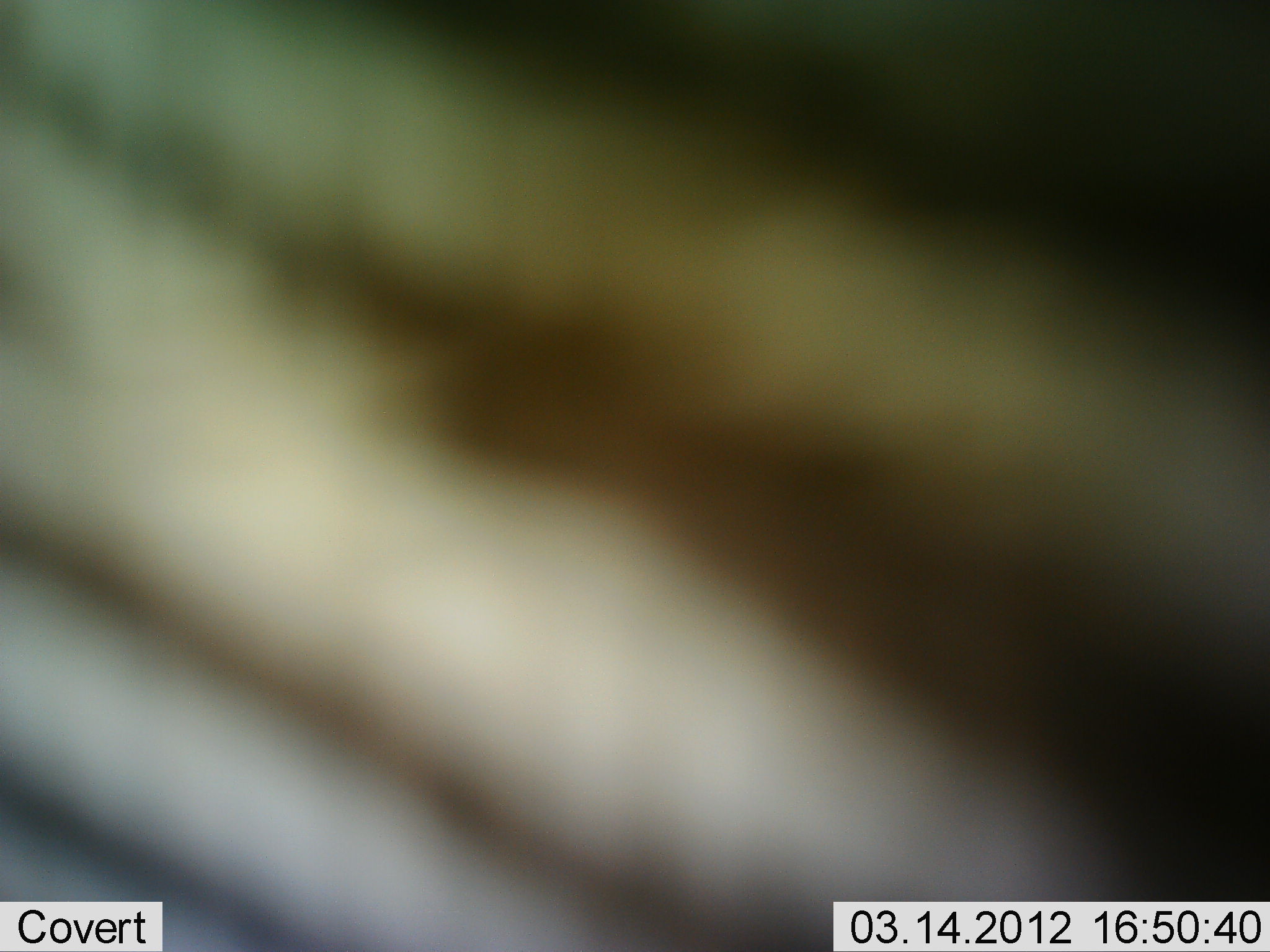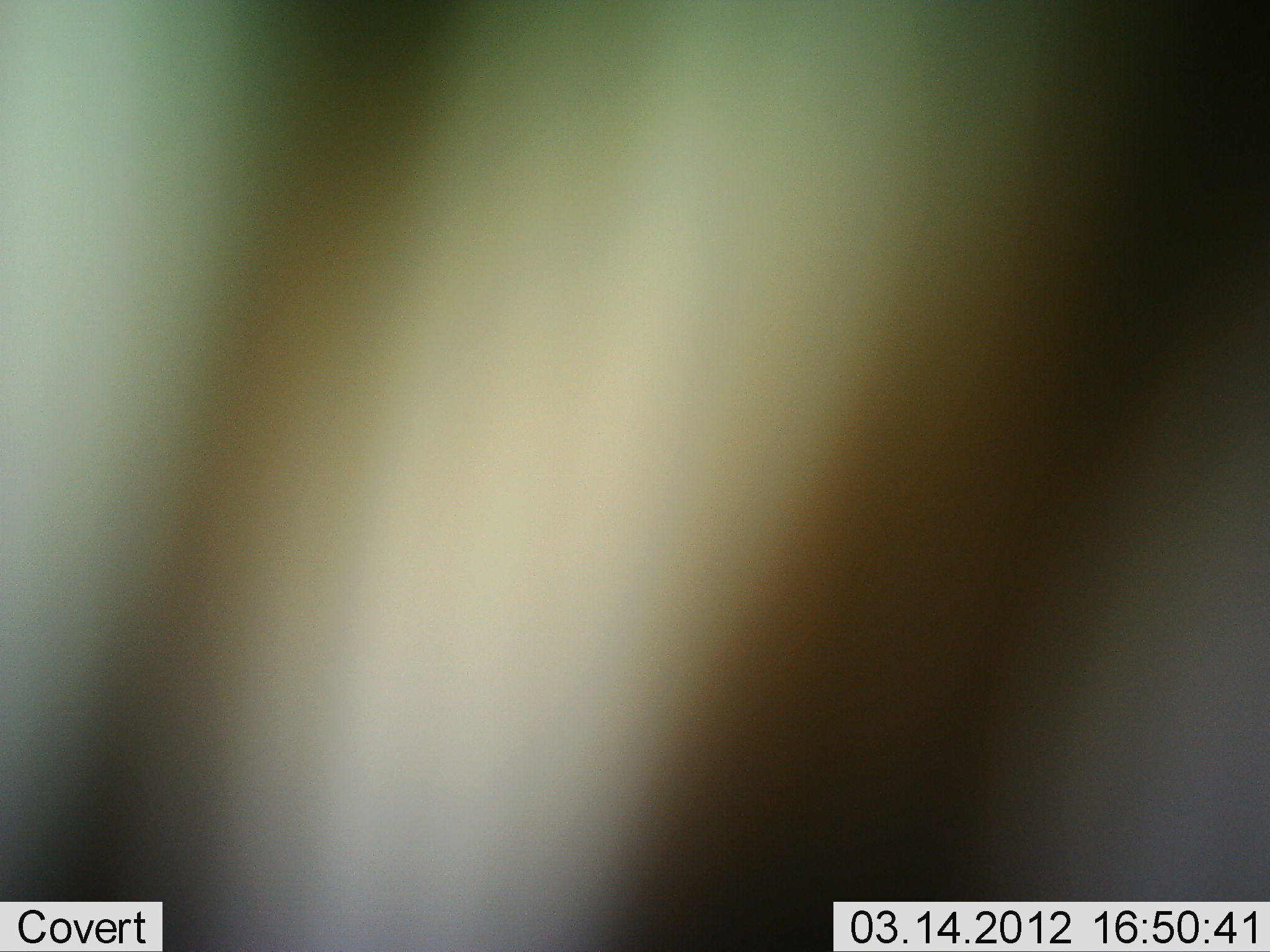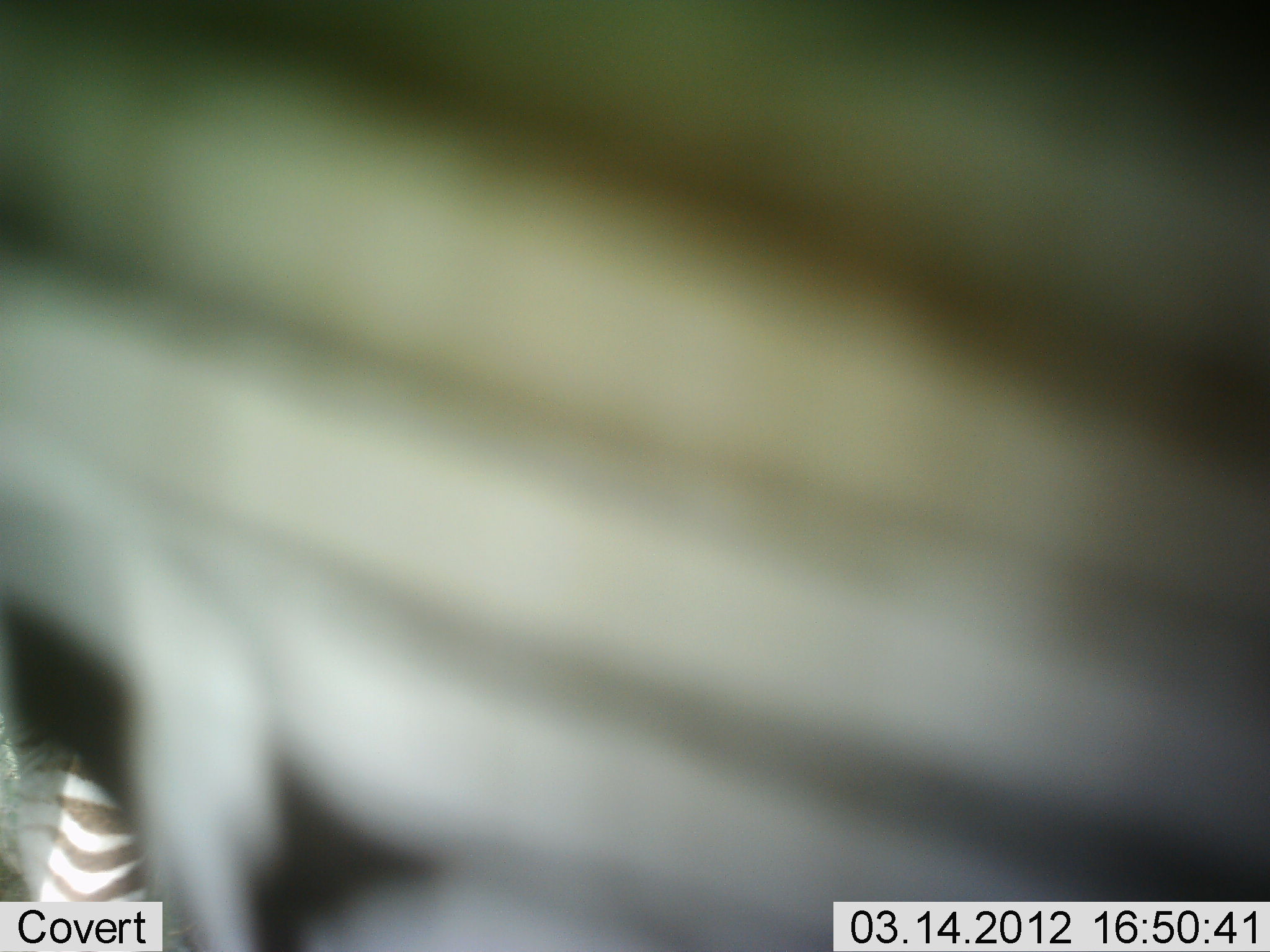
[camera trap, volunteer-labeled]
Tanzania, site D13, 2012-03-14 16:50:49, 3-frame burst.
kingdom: Animalia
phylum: Chordata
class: Mammalia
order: Perissodactyla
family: Equidae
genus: Equus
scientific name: Equus quagga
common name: plains zebra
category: zebra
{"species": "zebra (plains zebra) (Equus quagga)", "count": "1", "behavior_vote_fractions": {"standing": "85%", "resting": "0%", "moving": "15%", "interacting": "0%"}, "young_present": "0%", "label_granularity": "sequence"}